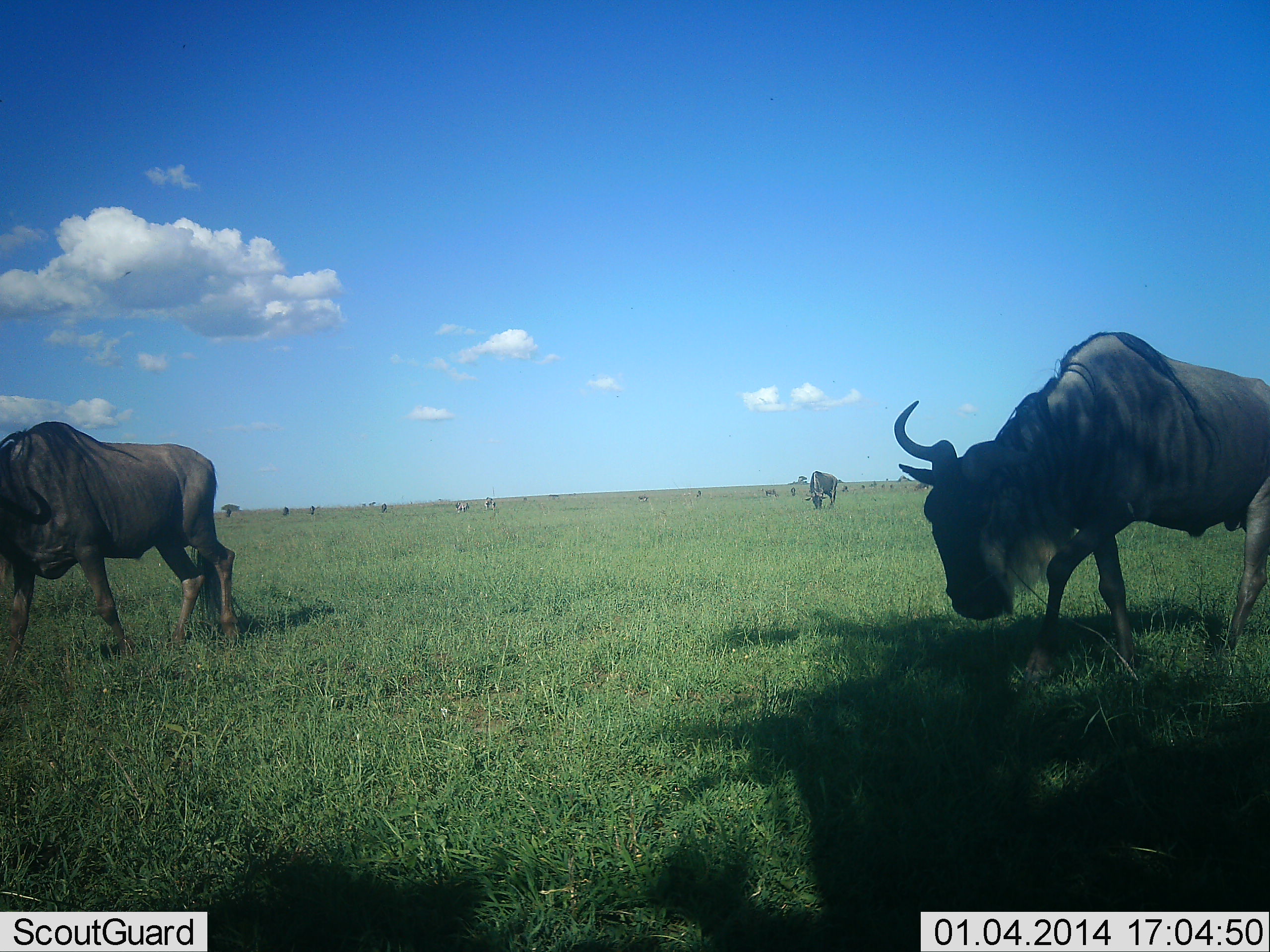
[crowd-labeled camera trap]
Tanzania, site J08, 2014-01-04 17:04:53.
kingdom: Animalia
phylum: Chordata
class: Mammalia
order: Artiodactyla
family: Bovidae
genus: Connochaetes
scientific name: Connochaetes taurinus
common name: blue wildebeest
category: wildebeest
Wildebeest (blue wildebeest) (Connochaetes taurinus), count 3. Behavior (volunteer vote fractions): standing 20%, resting 0%, moving 60%, interacting 0%. Young present (vote fraction): 0%. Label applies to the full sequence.